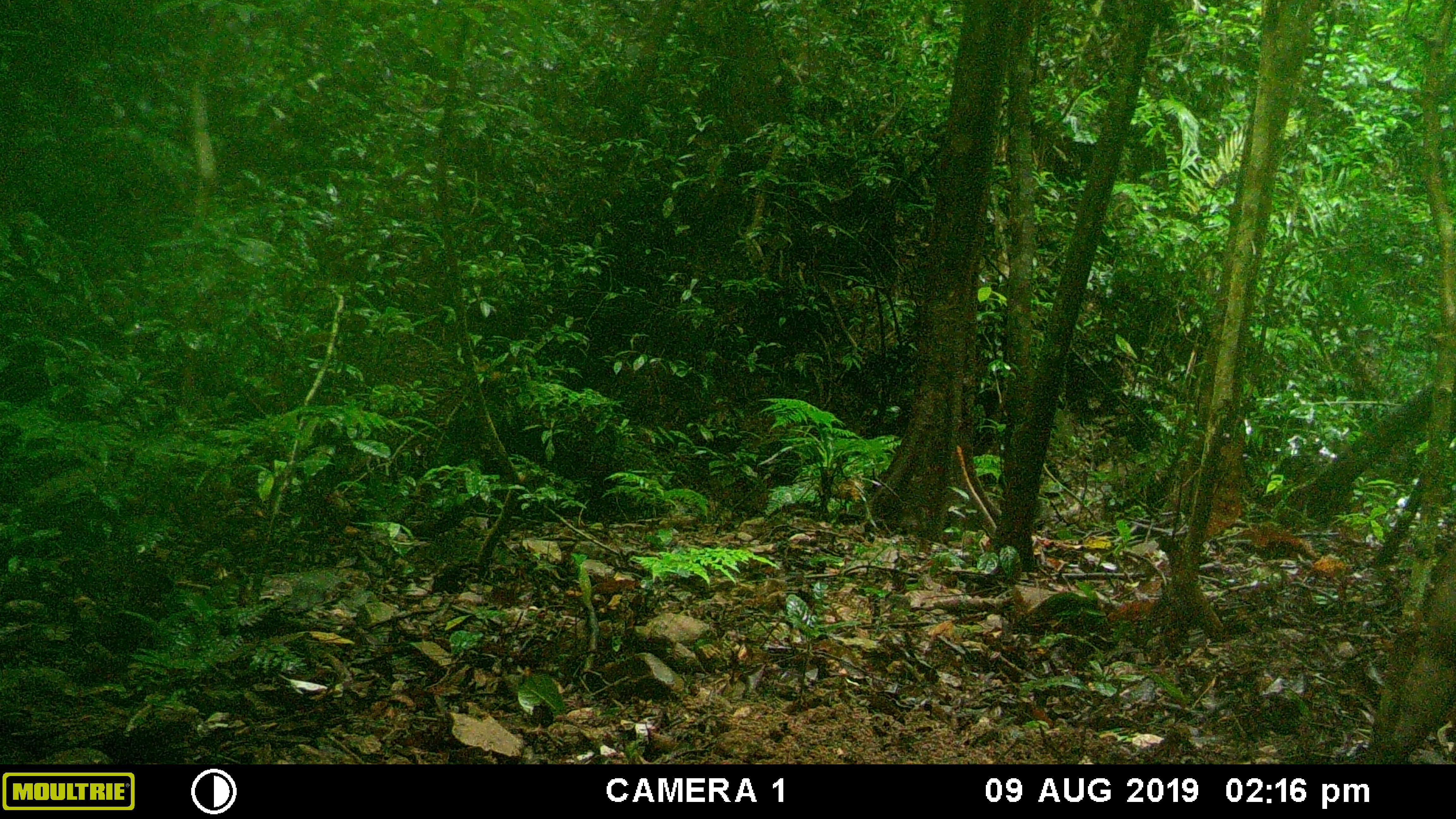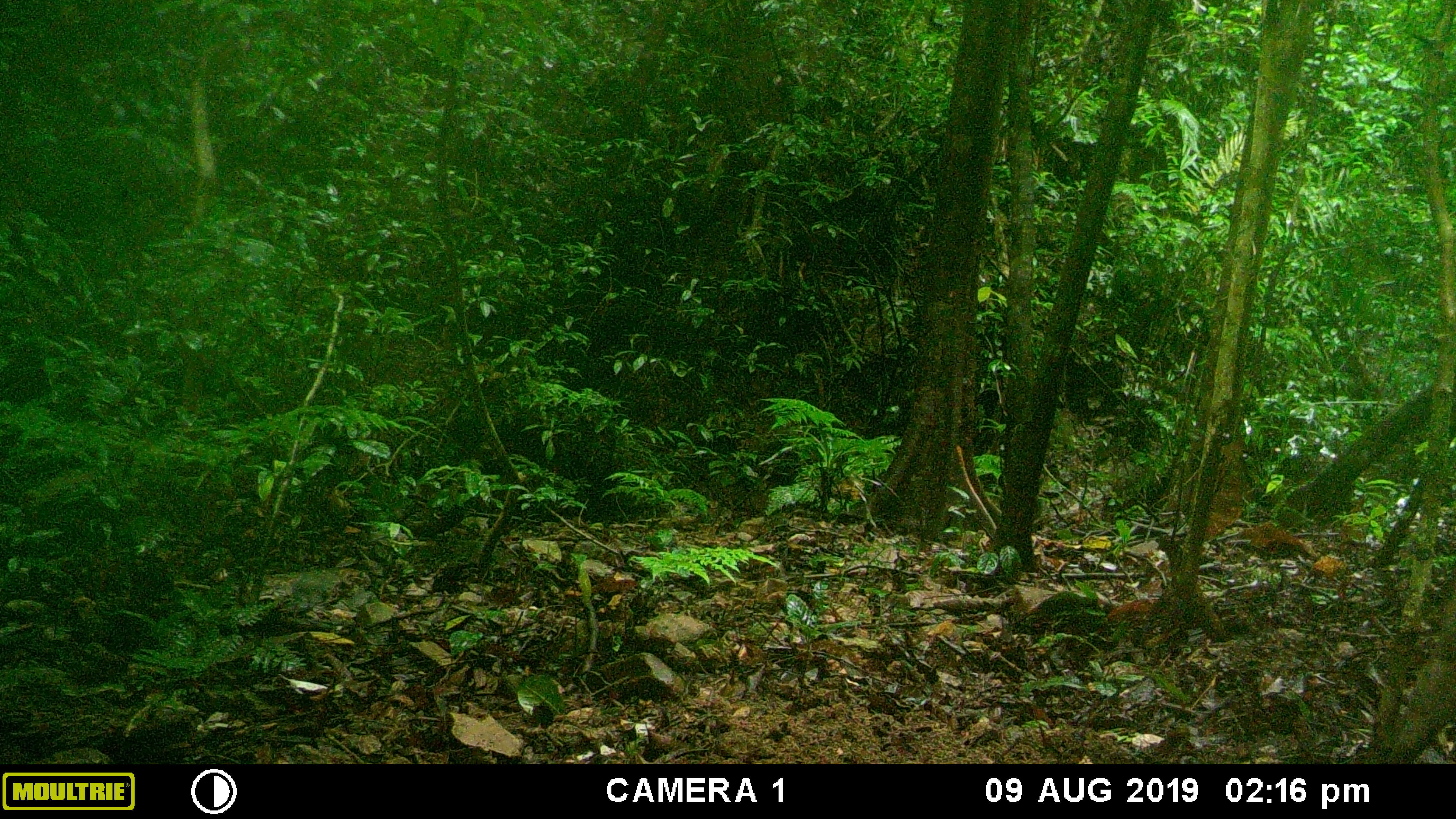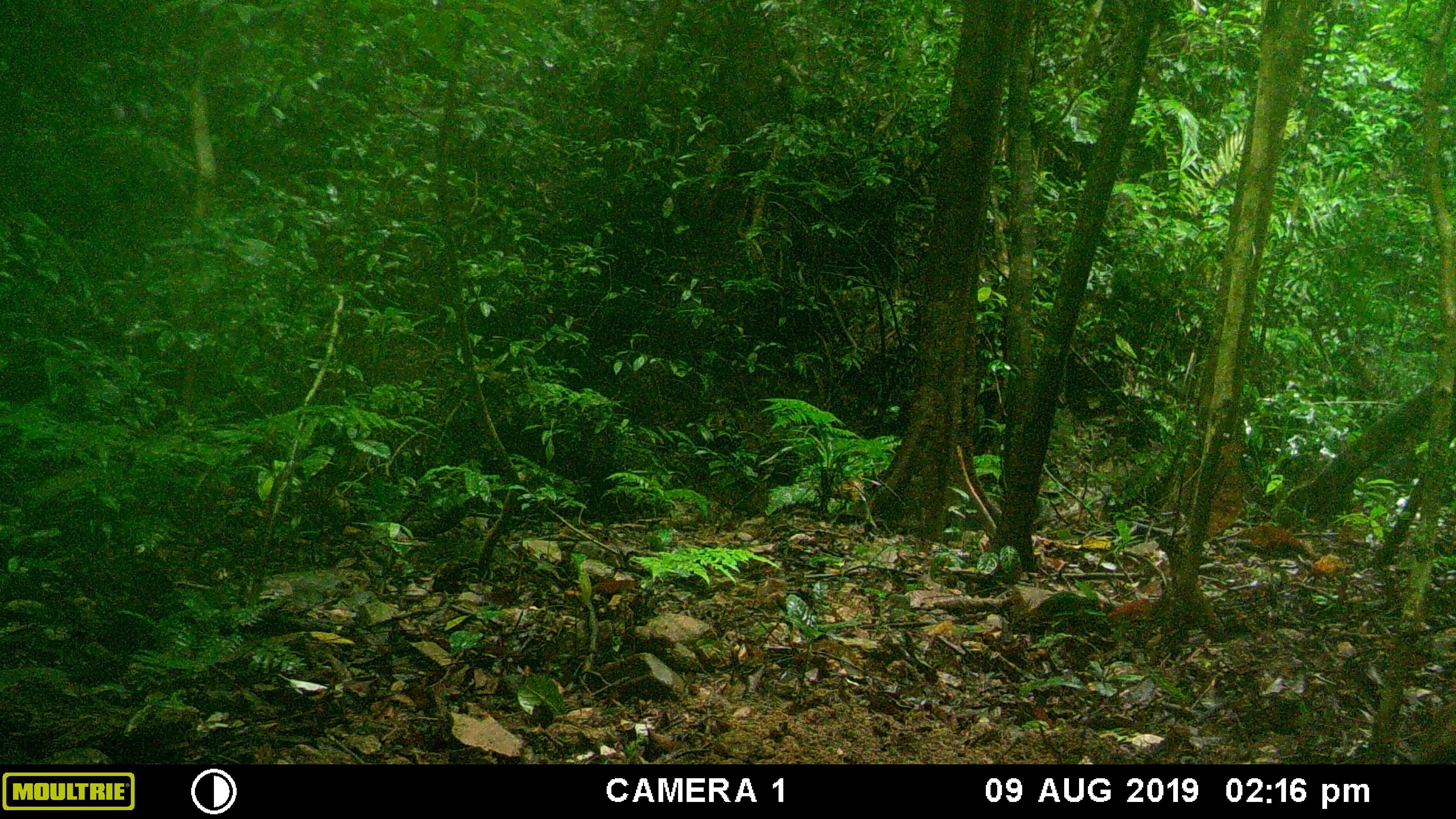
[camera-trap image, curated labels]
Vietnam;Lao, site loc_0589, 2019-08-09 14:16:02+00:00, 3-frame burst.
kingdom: Animalia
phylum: Chordata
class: Mammalia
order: Artiodactyla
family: Suidae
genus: Sus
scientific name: Sus scrofa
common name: eurasian wild pig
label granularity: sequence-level